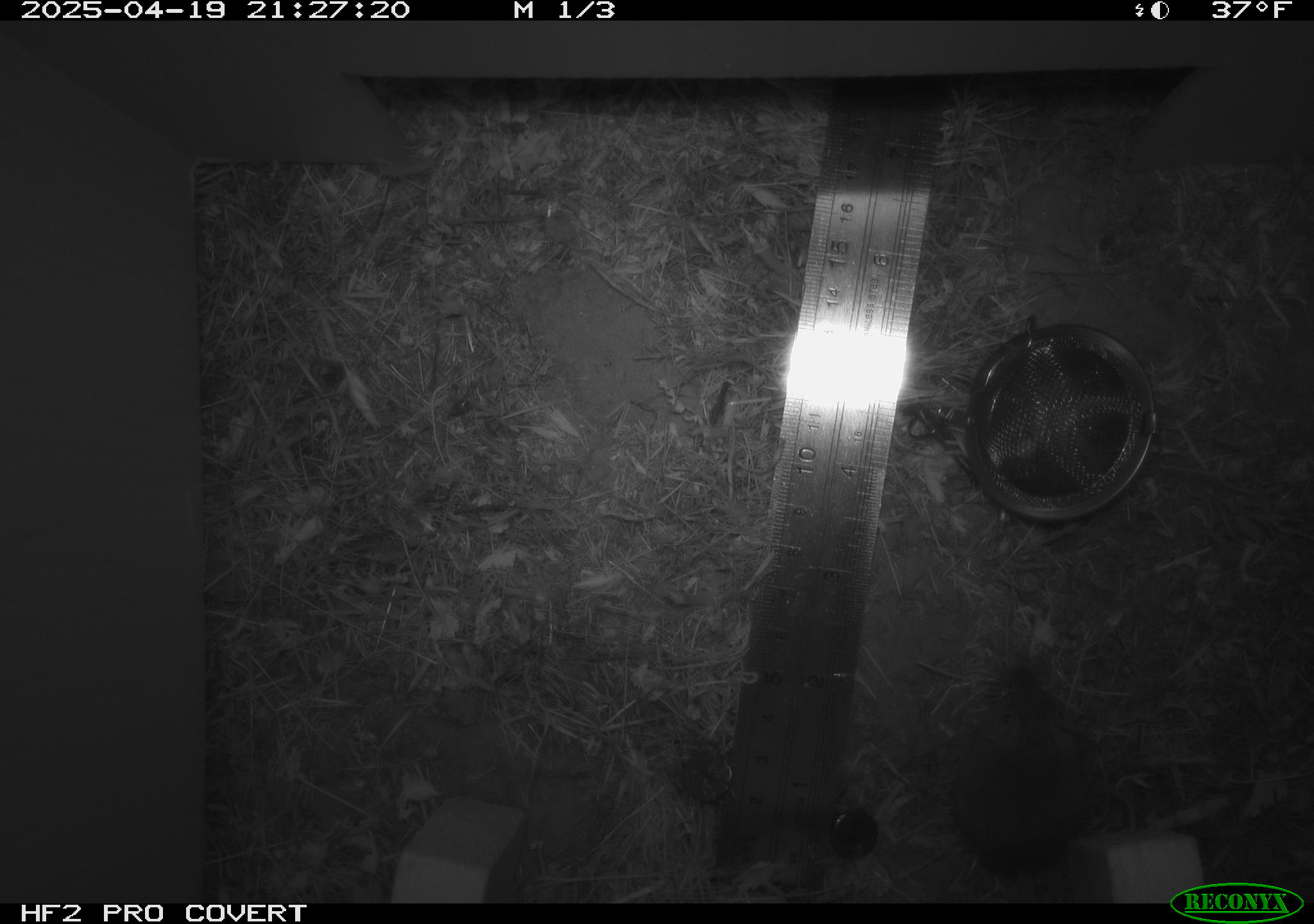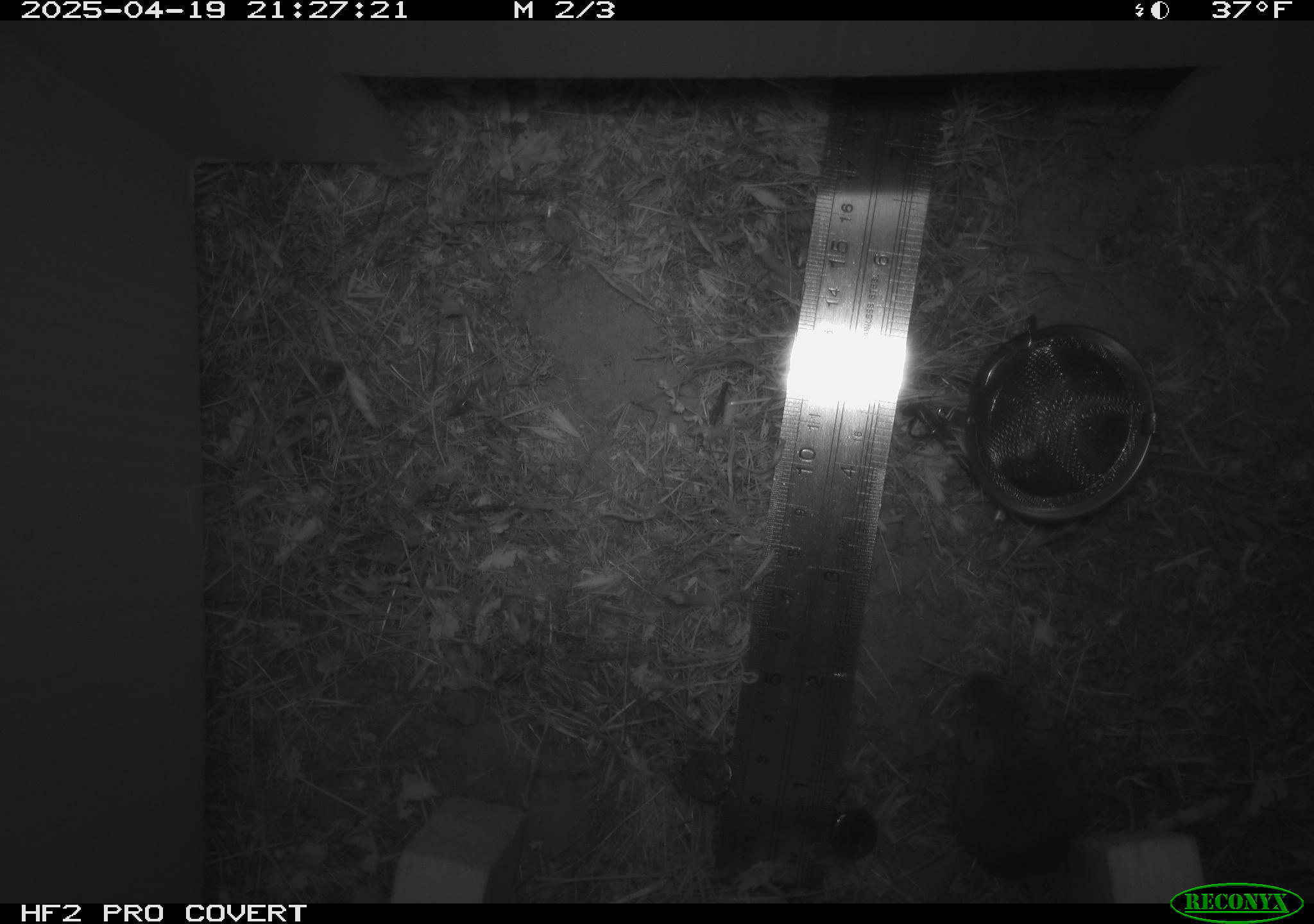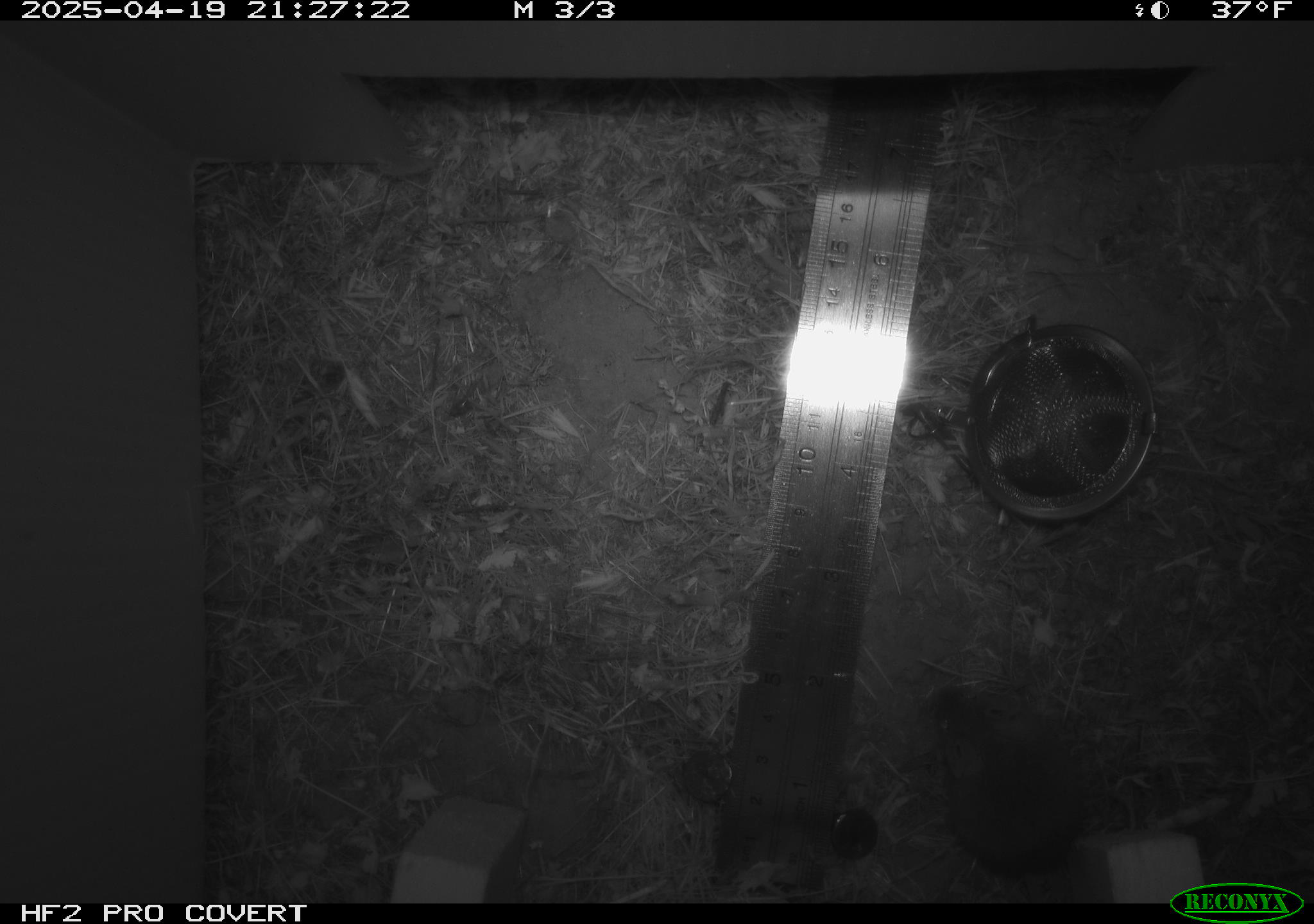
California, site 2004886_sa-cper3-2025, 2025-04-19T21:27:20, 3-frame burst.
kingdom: Animalia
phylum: Chordata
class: Mammalia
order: Rodentia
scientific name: Rodentia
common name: rodent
Rodent (Rodentia).